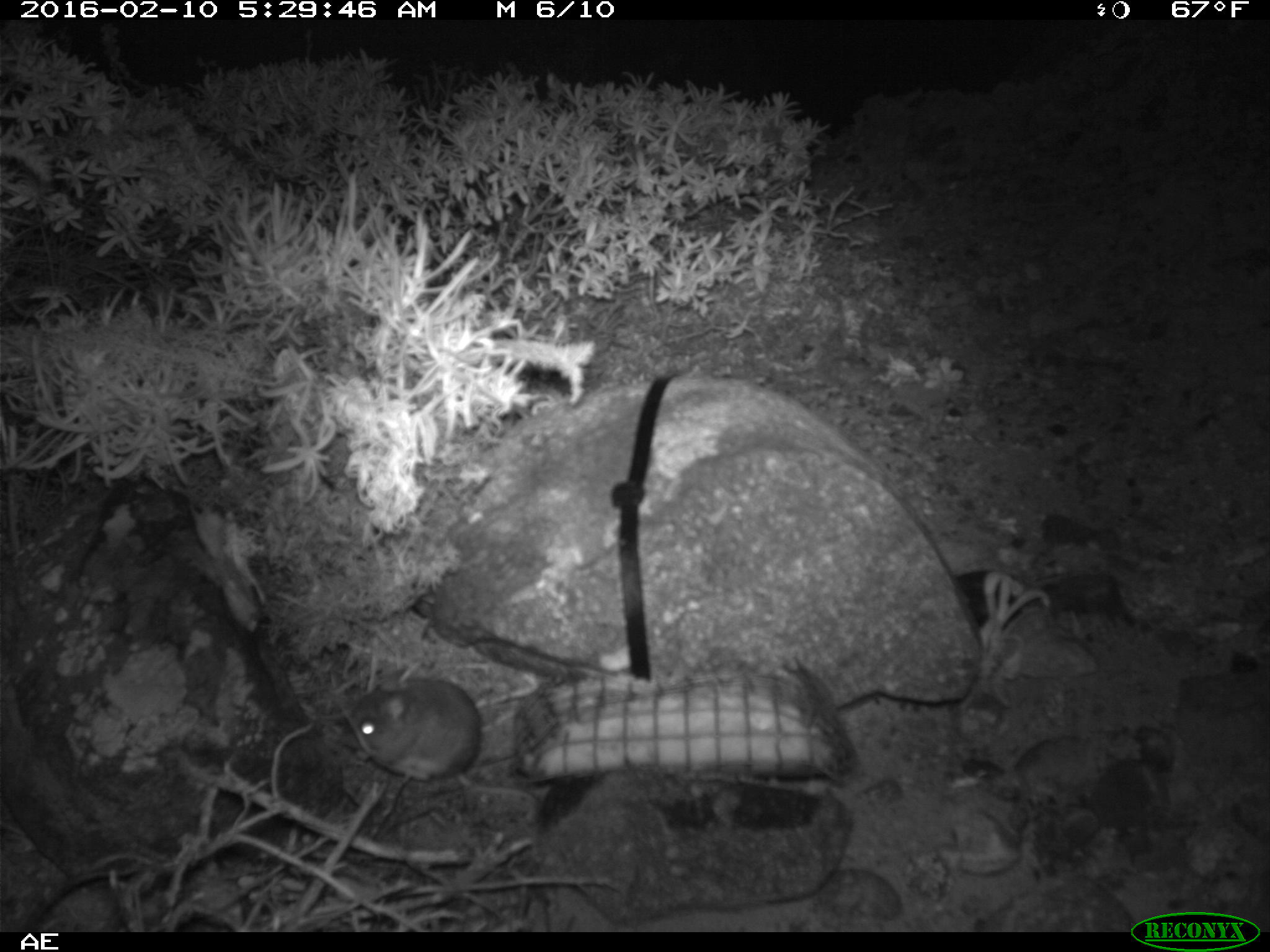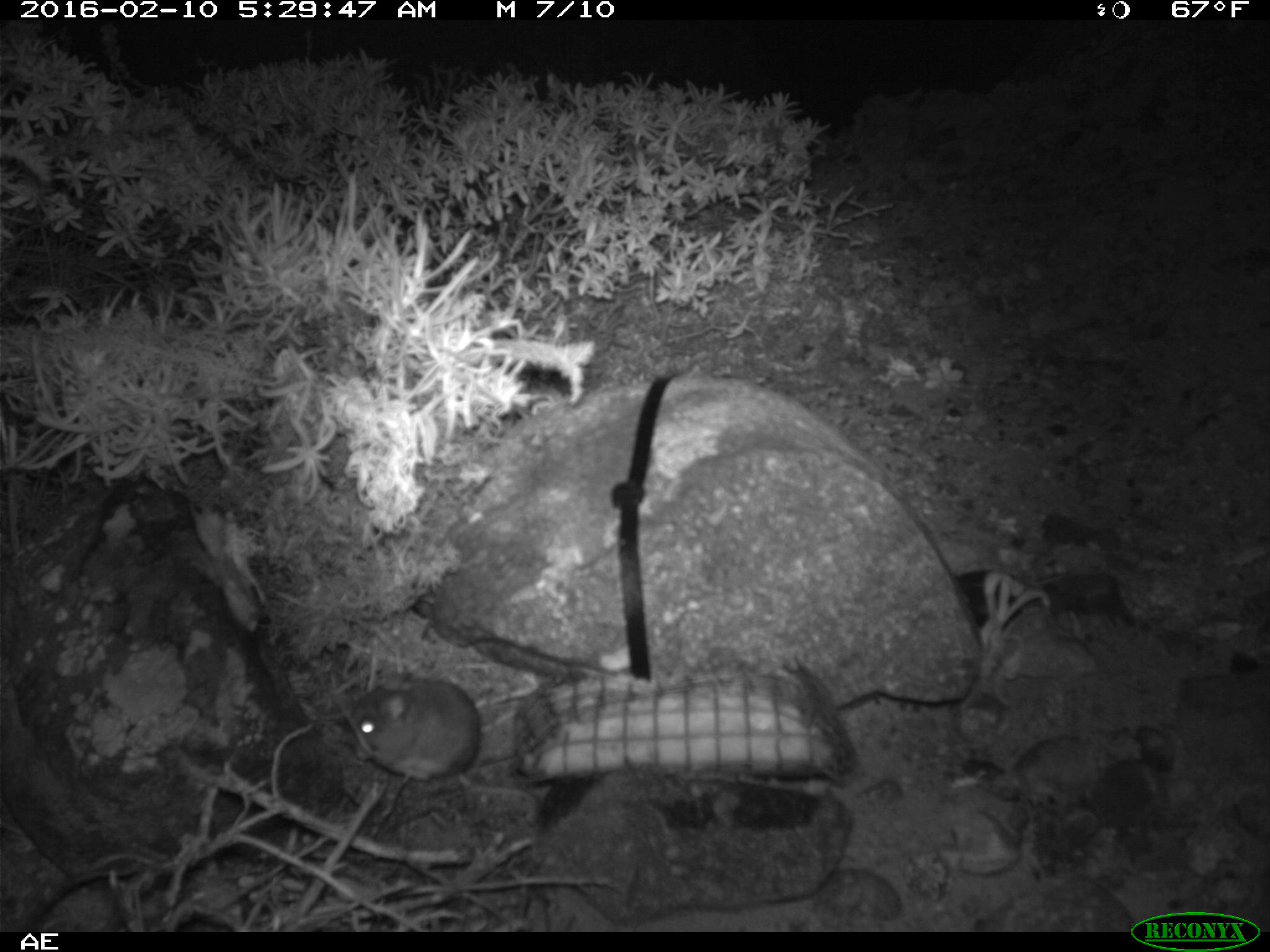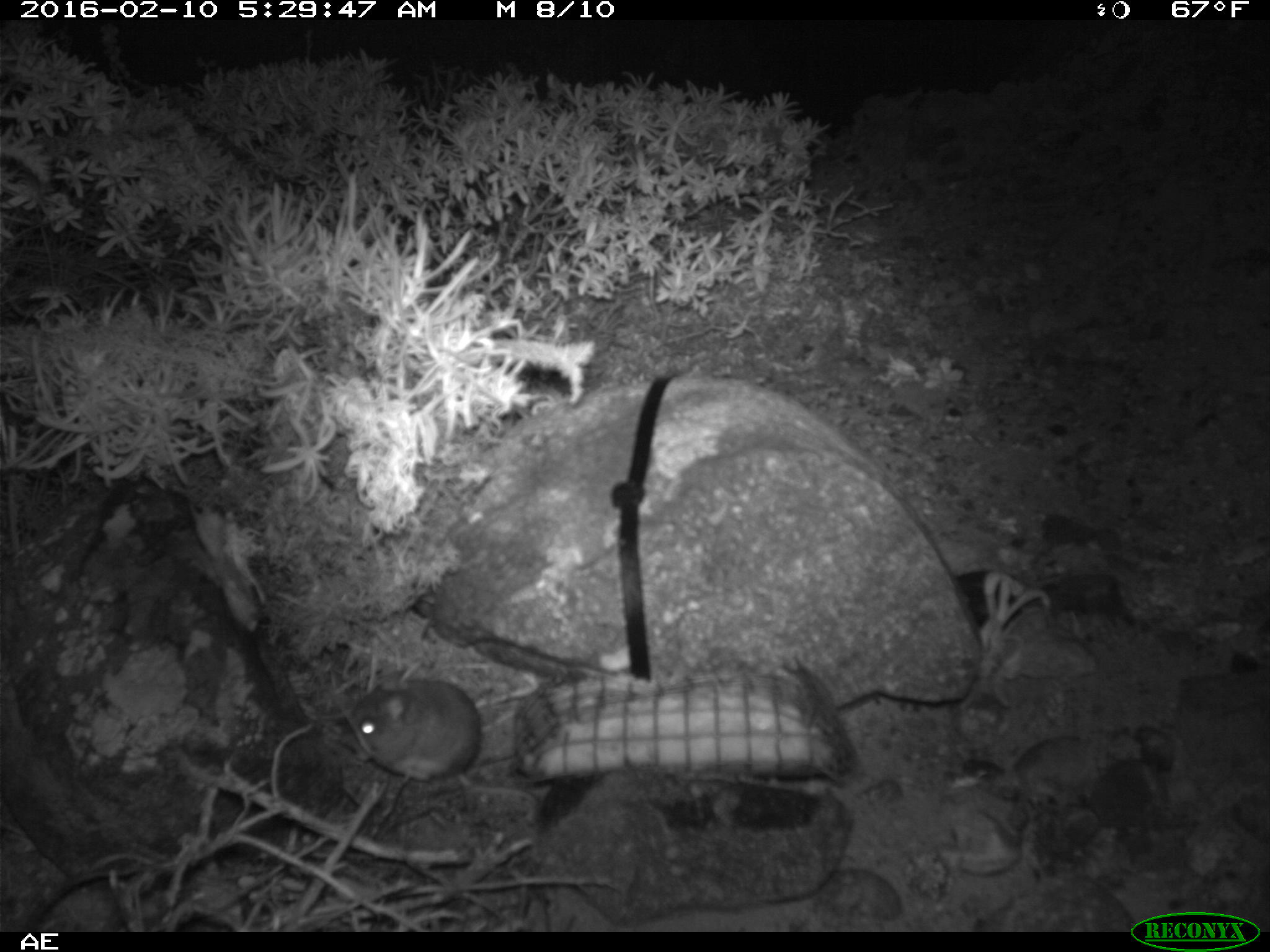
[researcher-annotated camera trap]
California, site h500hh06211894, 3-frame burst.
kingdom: Animalia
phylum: Chordata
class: Mammalia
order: Rodentia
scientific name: Rodentia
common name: rodent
Rodent (Rodentia).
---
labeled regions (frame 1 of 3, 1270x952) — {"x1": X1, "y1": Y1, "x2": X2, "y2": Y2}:
rodent: {"x1": 350, "y1": 674, "x2": 541, "y2": 820}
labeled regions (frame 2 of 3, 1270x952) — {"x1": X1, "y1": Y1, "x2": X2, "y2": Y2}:
rodent: {"x1": 346, "y1": 671, "x2": 538, "y2": 815}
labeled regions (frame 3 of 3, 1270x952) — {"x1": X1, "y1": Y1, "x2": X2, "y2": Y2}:
rodent: {"x1": 351, "y1": 677, "x2": 541, "y2": 820}